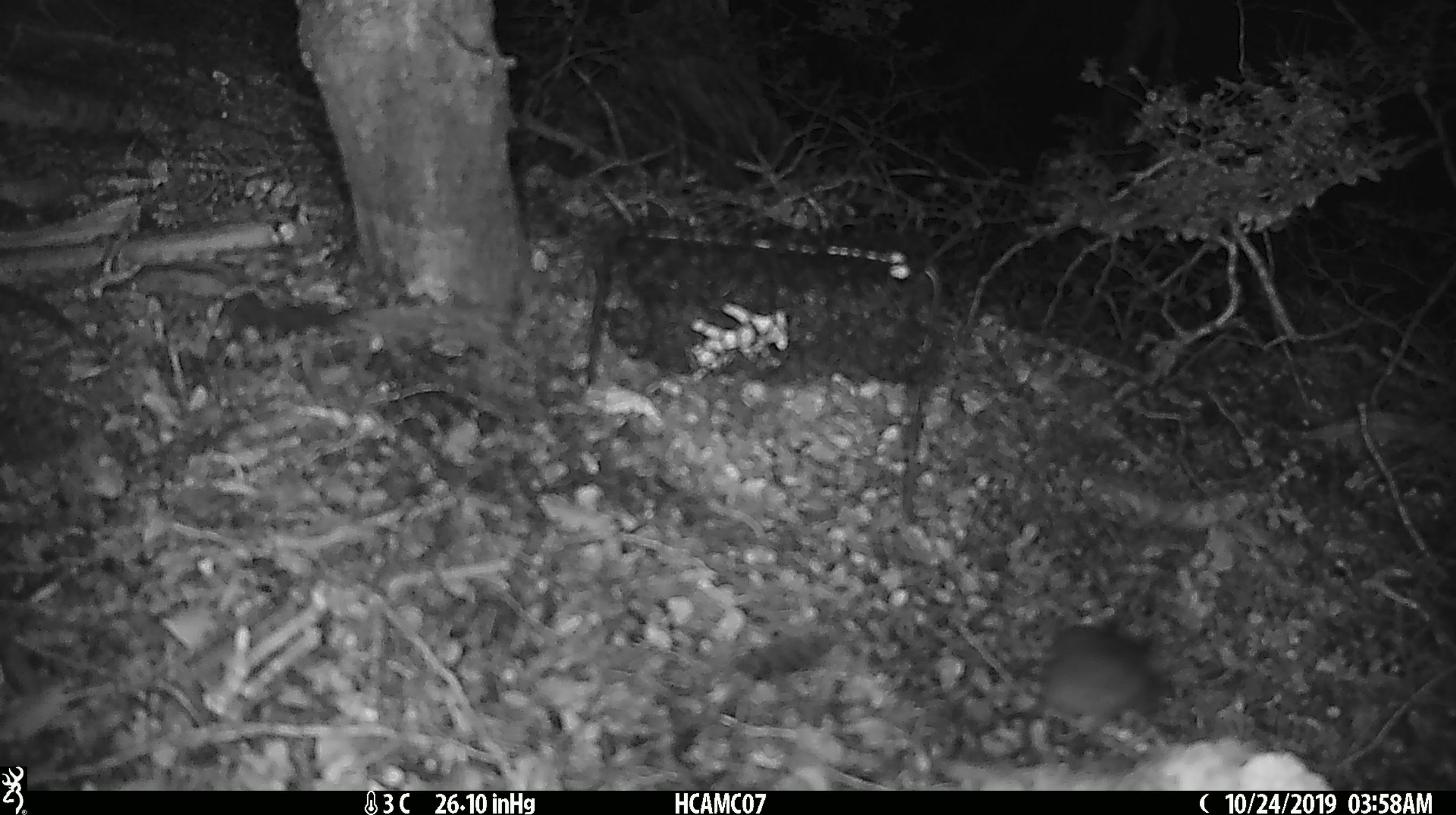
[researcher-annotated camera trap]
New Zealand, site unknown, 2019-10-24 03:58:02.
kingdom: Animalia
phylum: Chordata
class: Mammalia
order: Rodentia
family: Muridae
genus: Mus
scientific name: Mus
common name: mouse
Mouse (Mus).